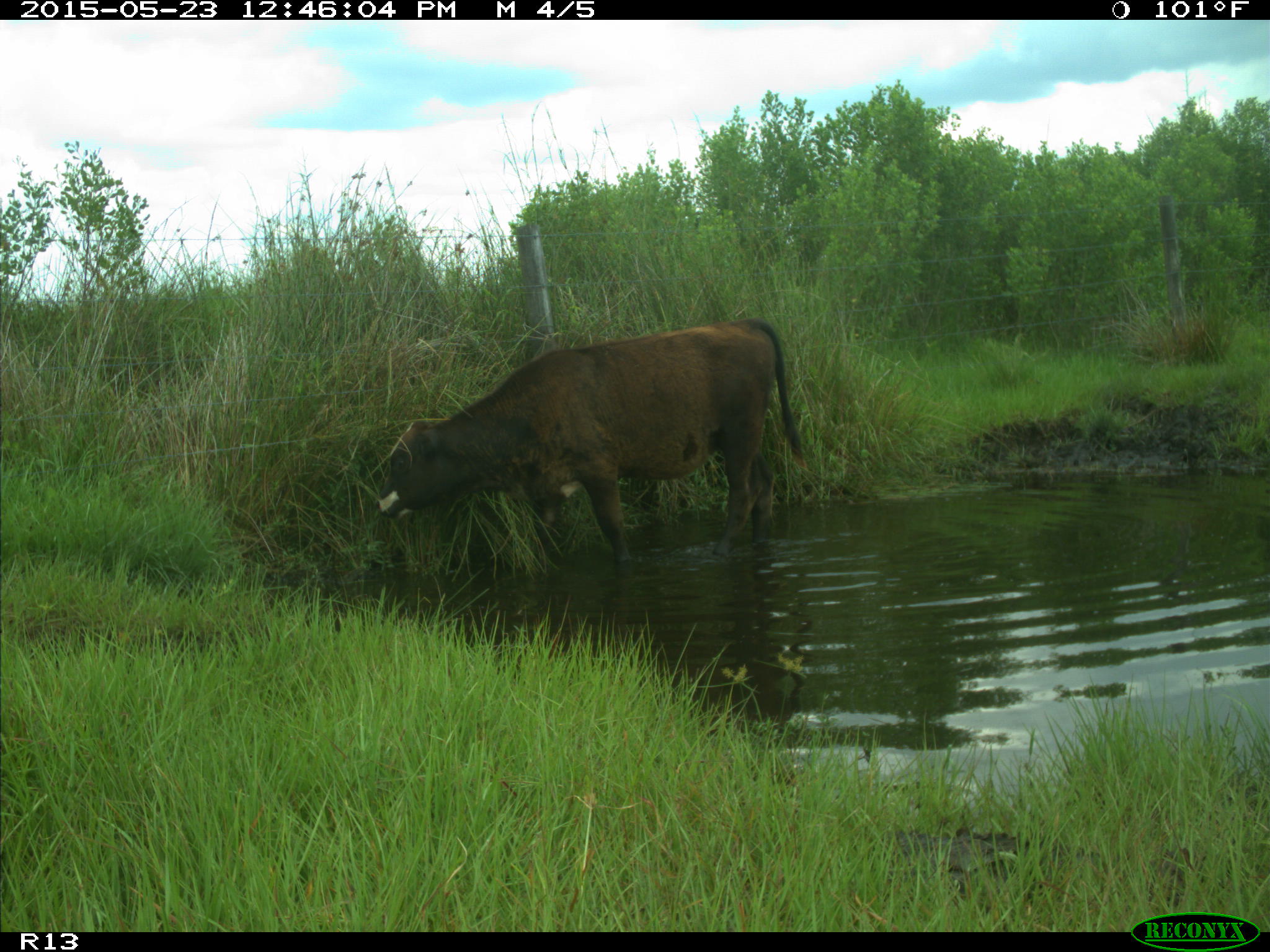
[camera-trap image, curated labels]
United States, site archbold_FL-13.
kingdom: Animalia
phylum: Chordata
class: Mammalia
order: Artiodactyla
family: Bovidae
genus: Bos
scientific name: Bos taurus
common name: domestic cow